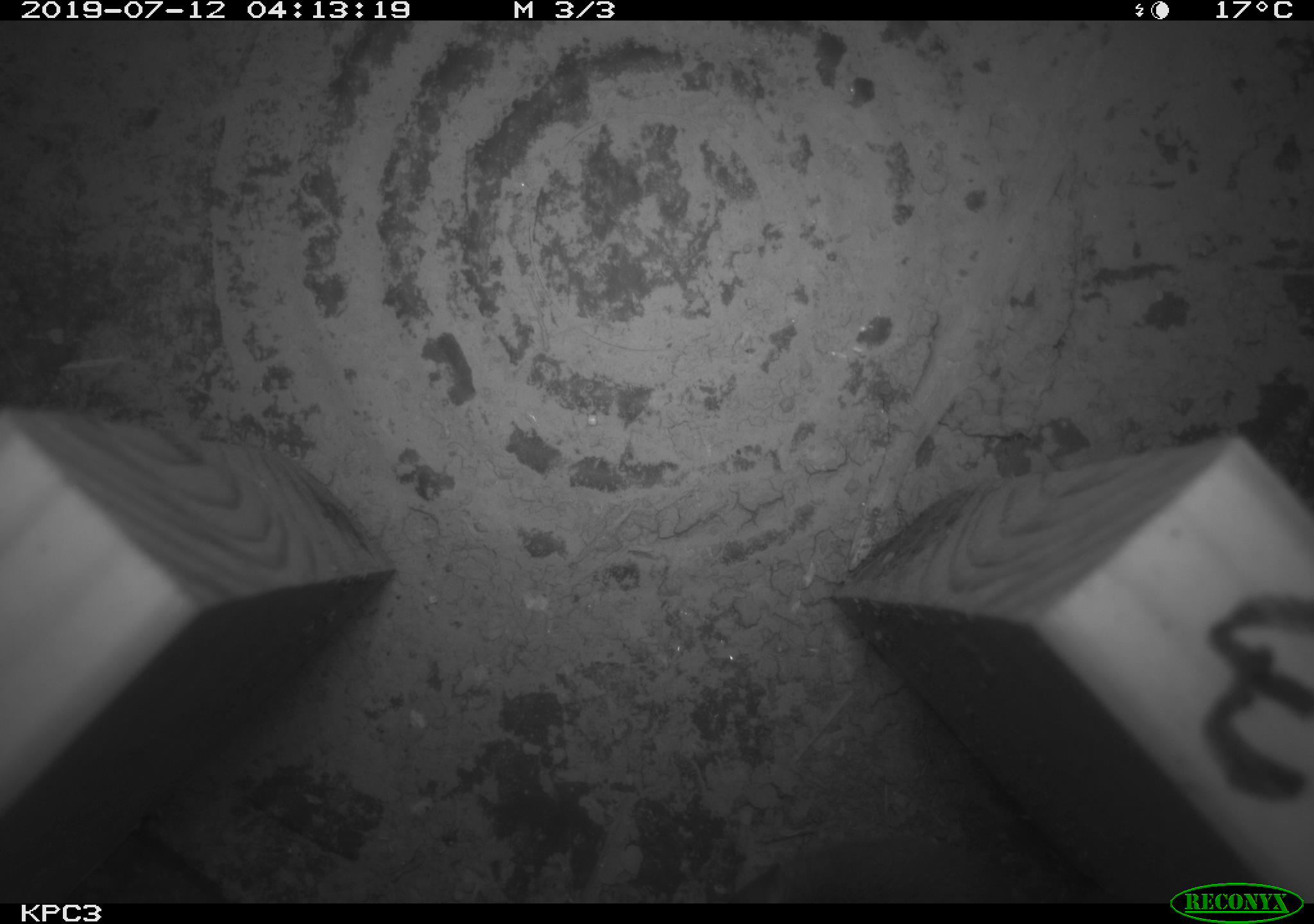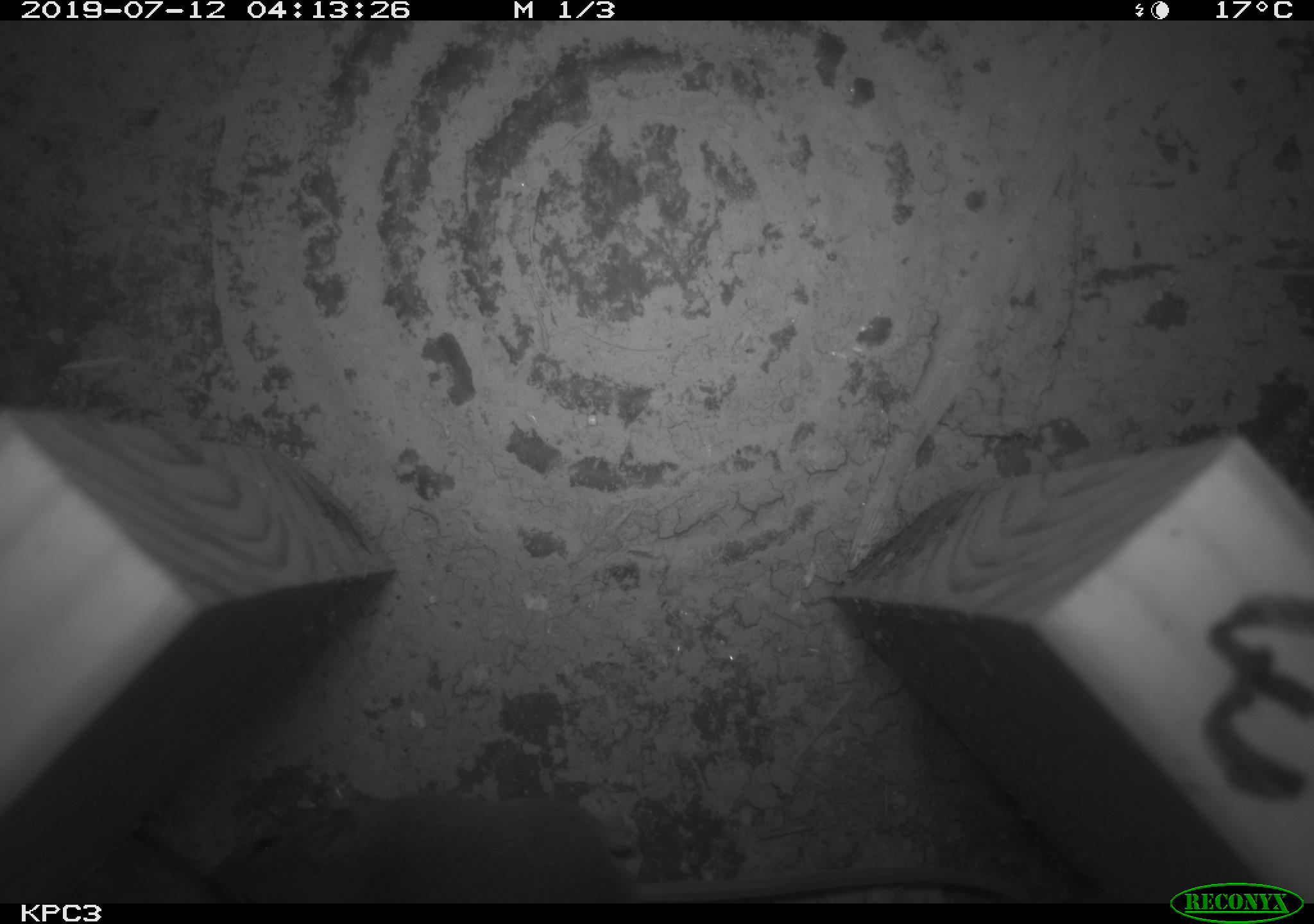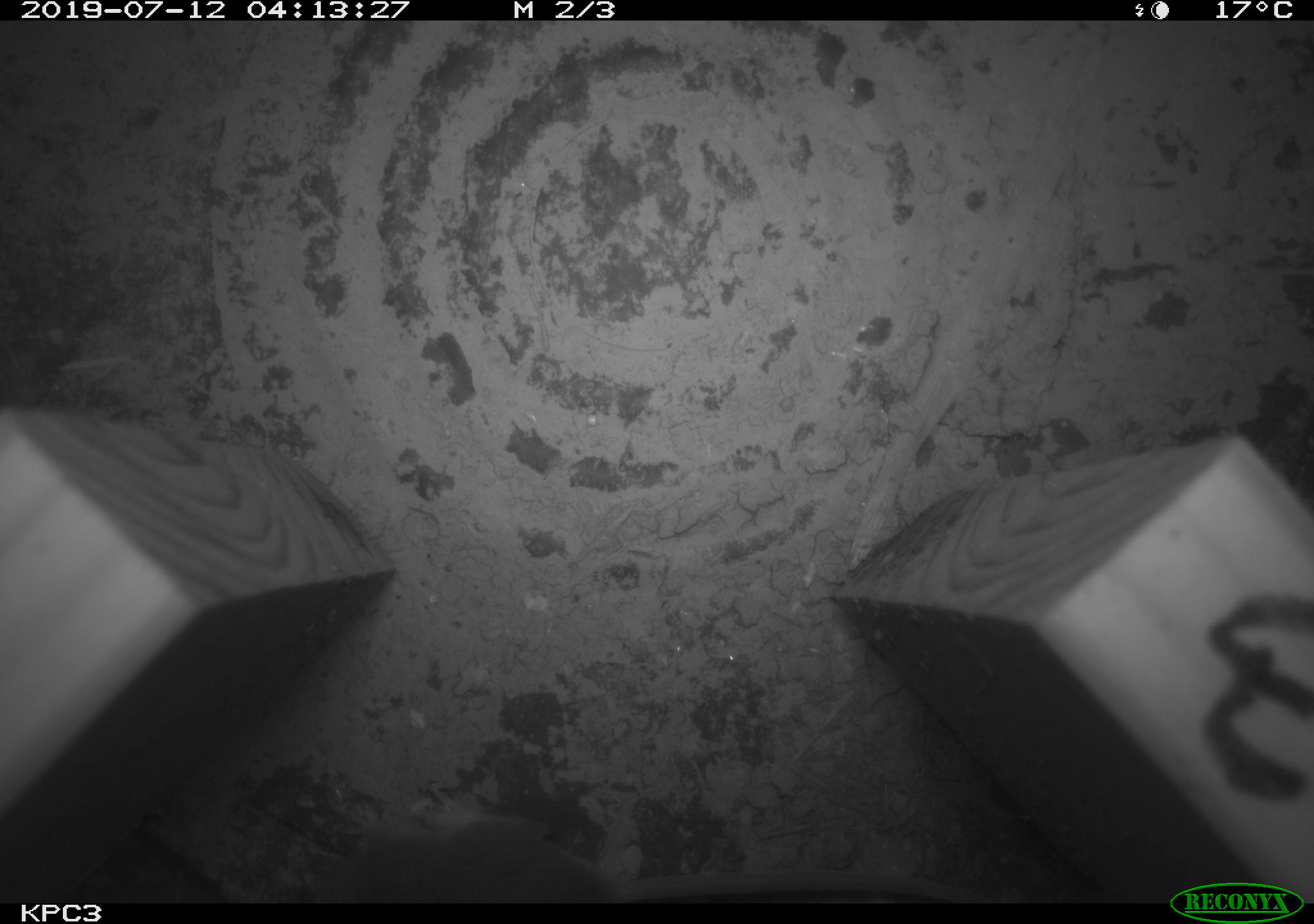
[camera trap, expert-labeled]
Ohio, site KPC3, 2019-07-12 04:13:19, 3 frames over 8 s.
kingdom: Animalia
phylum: Chordata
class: Mammalia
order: Rodentia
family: Cricetidae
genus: Peromyscus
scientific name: Peromyscus leucopus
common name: white-footed mouse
White-footed mouse (Peromyscus leucopus).